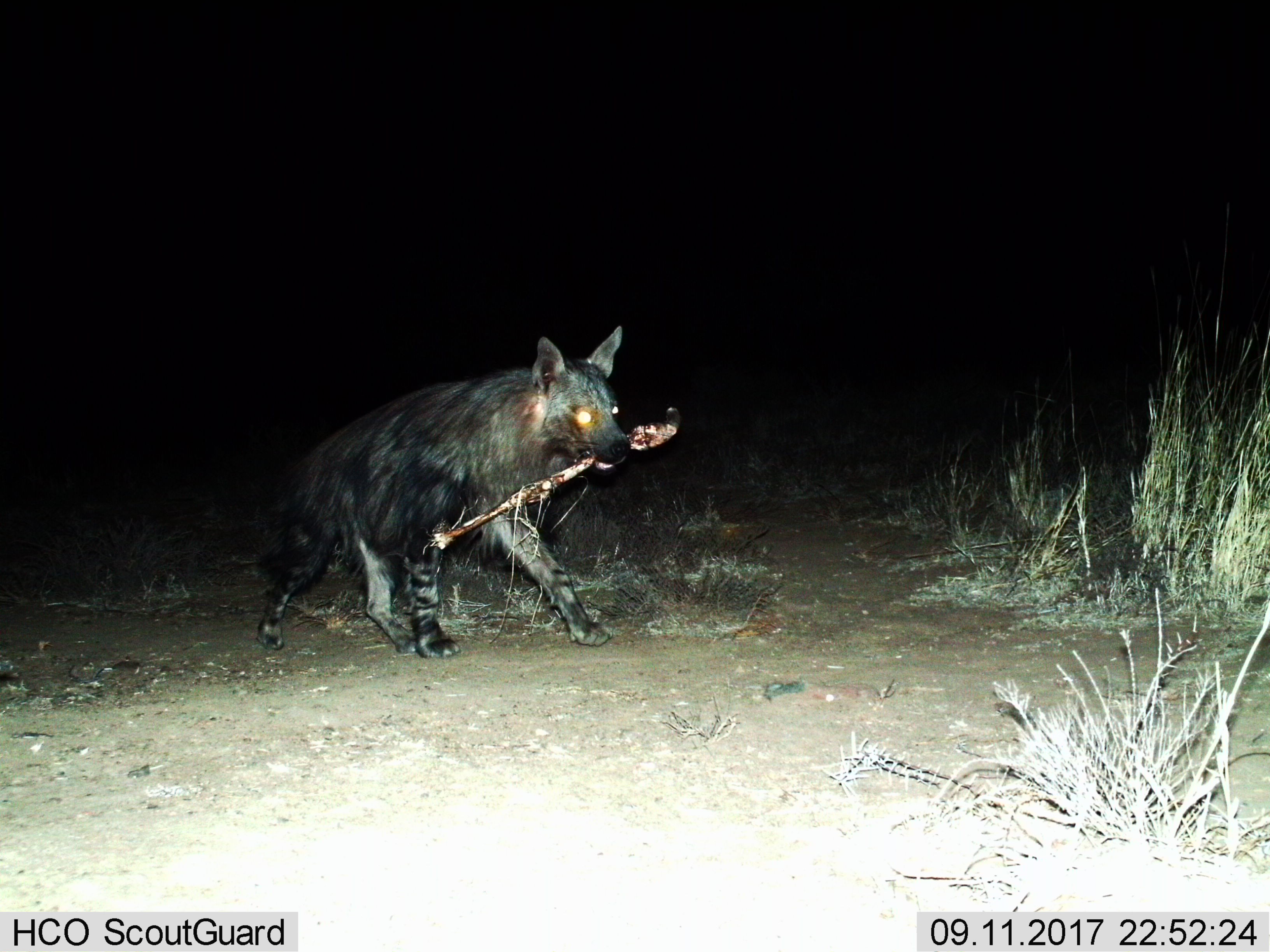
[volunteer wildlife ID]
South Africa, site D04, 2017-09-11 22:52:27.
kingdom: Animalia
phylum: Chordata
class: Mammalia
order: Carnivora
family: Hyaenidae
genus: Parahyaena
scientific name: Parahyaena brunnea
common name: brown hyena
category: hyenabrown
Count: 1.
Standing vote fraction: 0%.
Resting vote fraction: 0%.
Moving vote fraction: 78%.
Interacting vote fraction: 11%.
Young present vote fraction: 0%.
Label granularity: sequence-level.